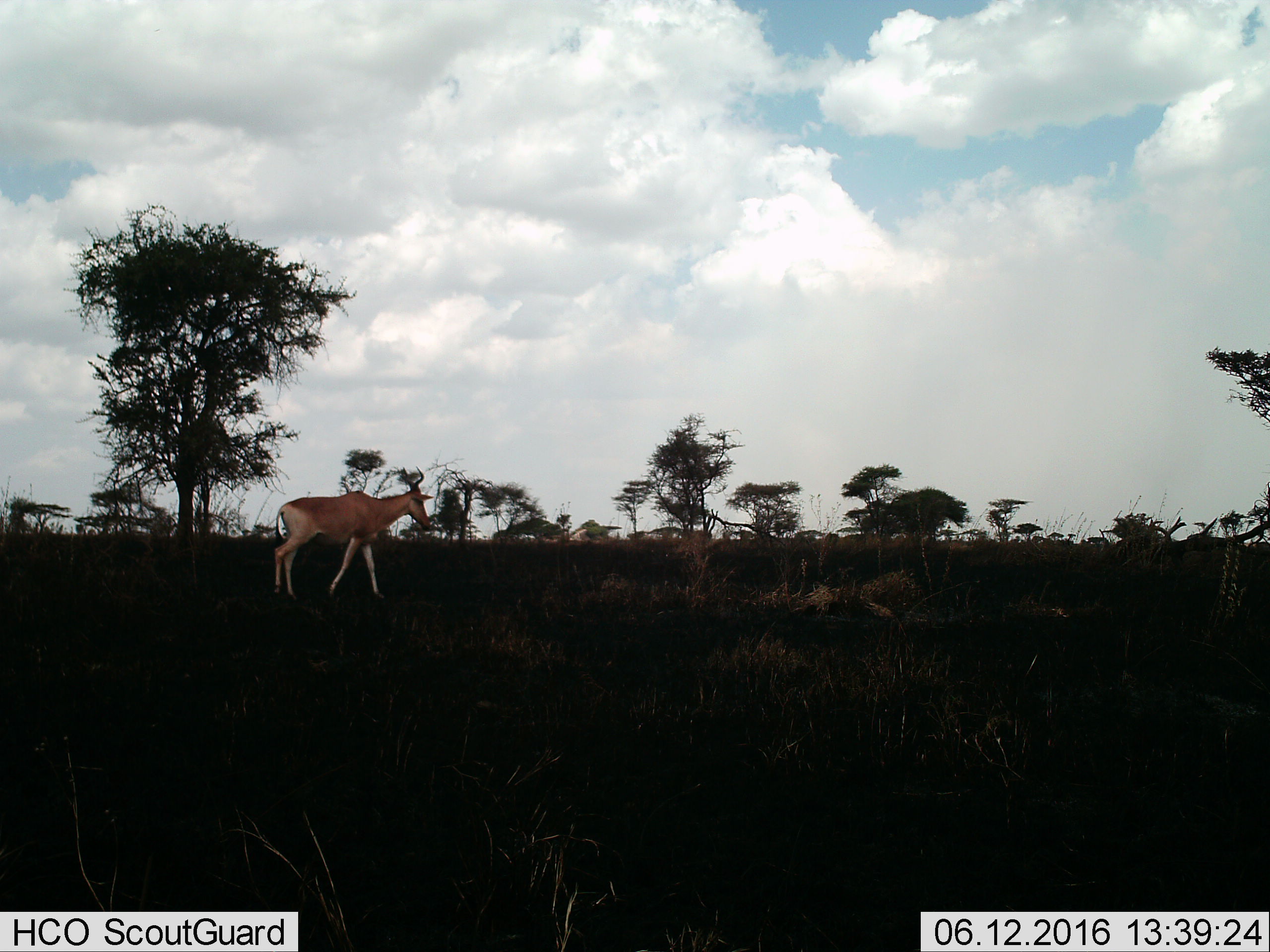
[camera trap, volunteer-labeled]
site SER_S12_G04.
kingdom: Animalia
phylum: Chordata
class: Mammalia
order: Artiodactyla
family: Bovidae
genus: Alcelaphus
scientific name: Alcelaphus buselaphus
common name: hartebeest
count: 1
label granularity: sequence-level